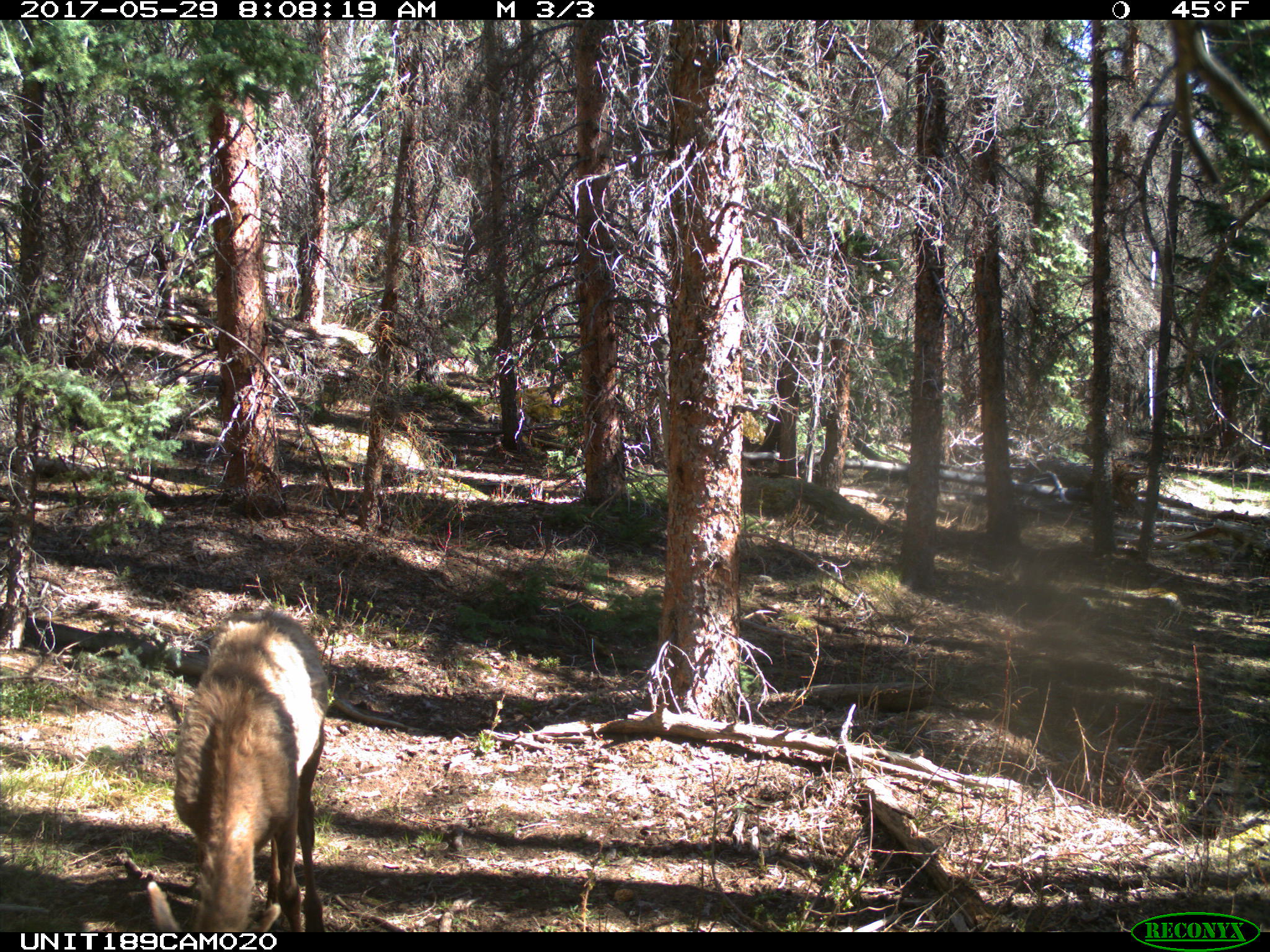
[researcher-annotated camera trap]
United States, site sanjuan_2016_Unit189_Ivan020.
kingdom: Animalia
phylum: Chordata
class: Mammalia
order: Artiodactyla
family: Cervidae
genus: Cervus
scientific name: Cervus elaphus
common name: red deer